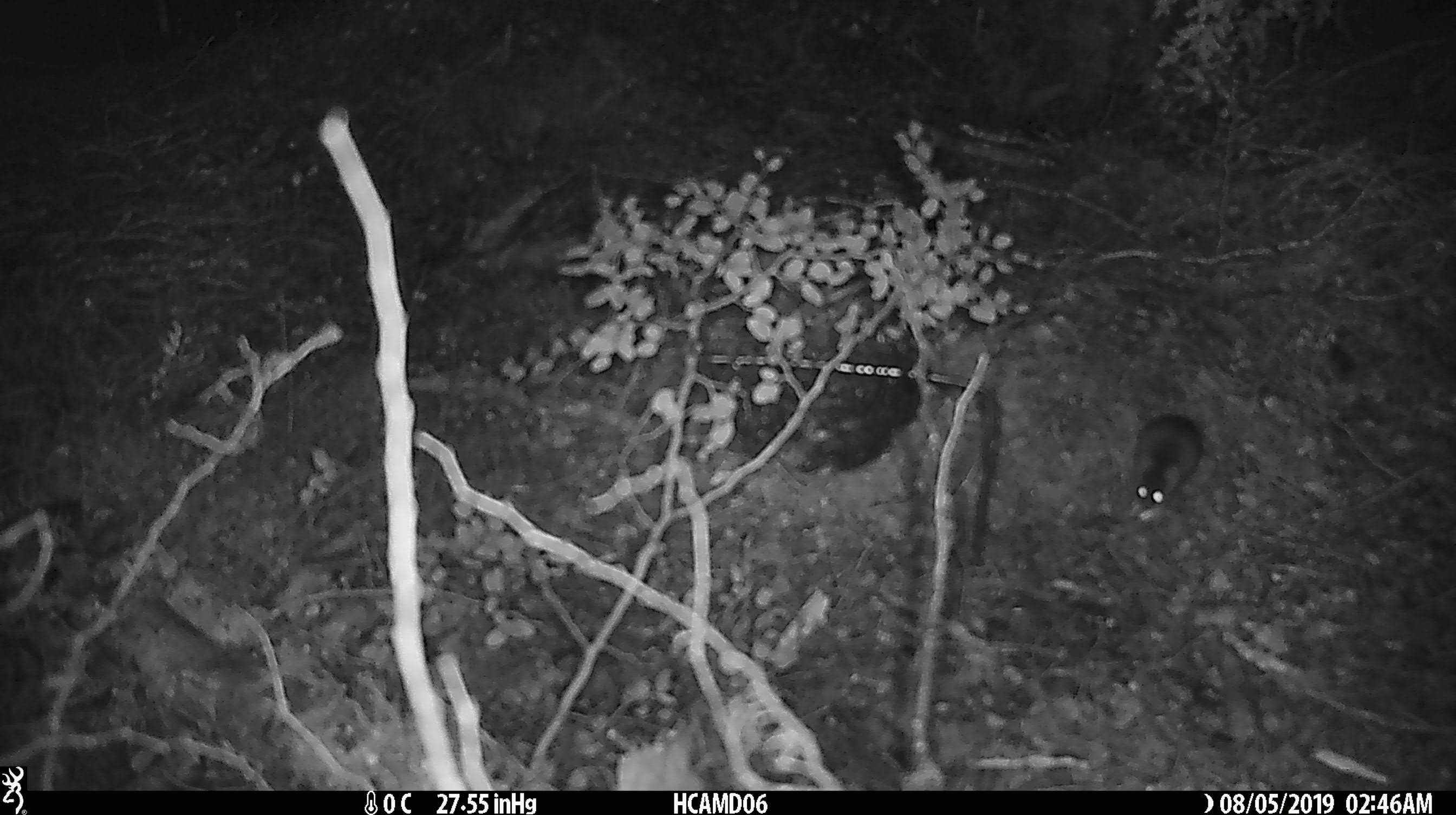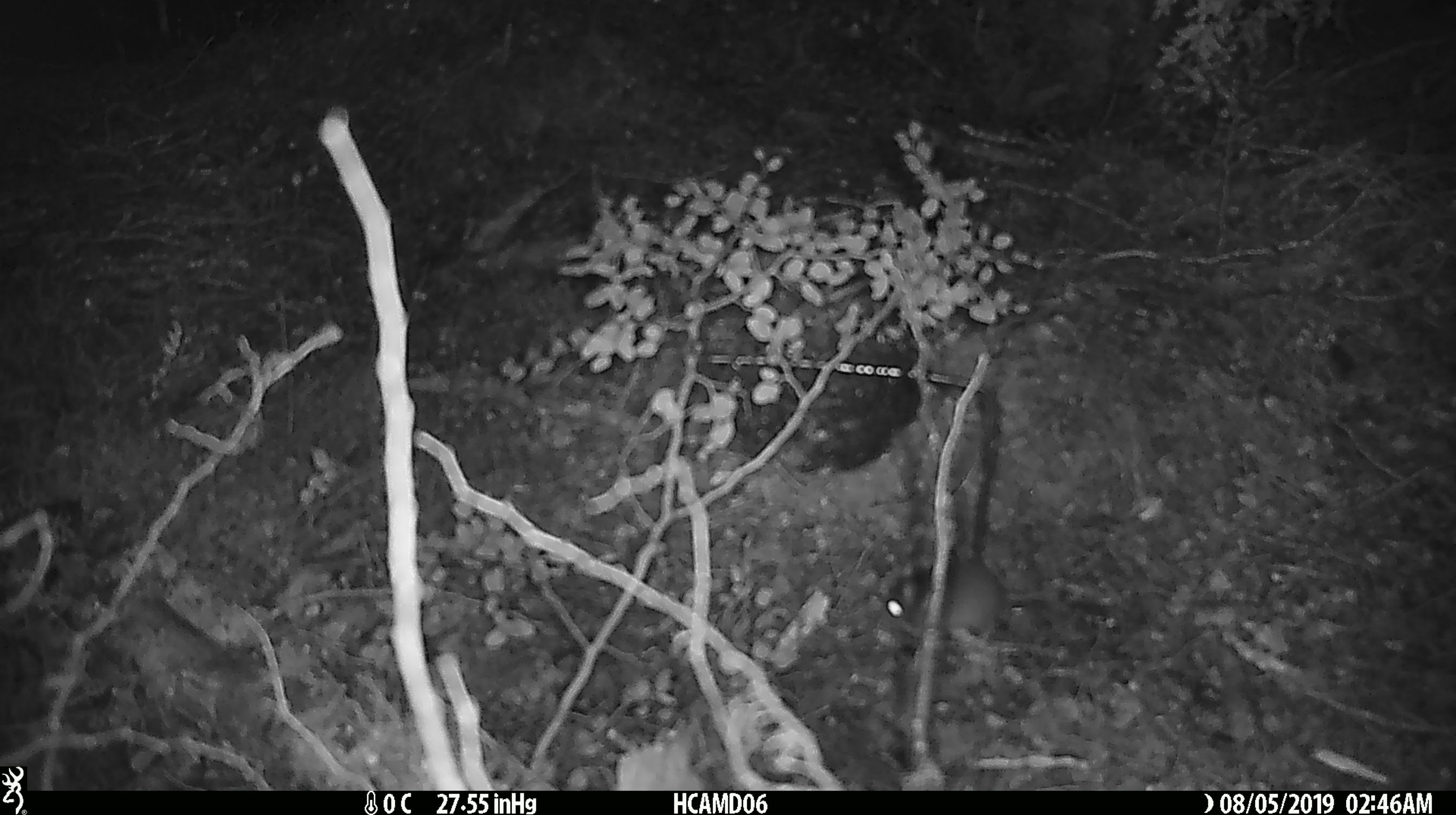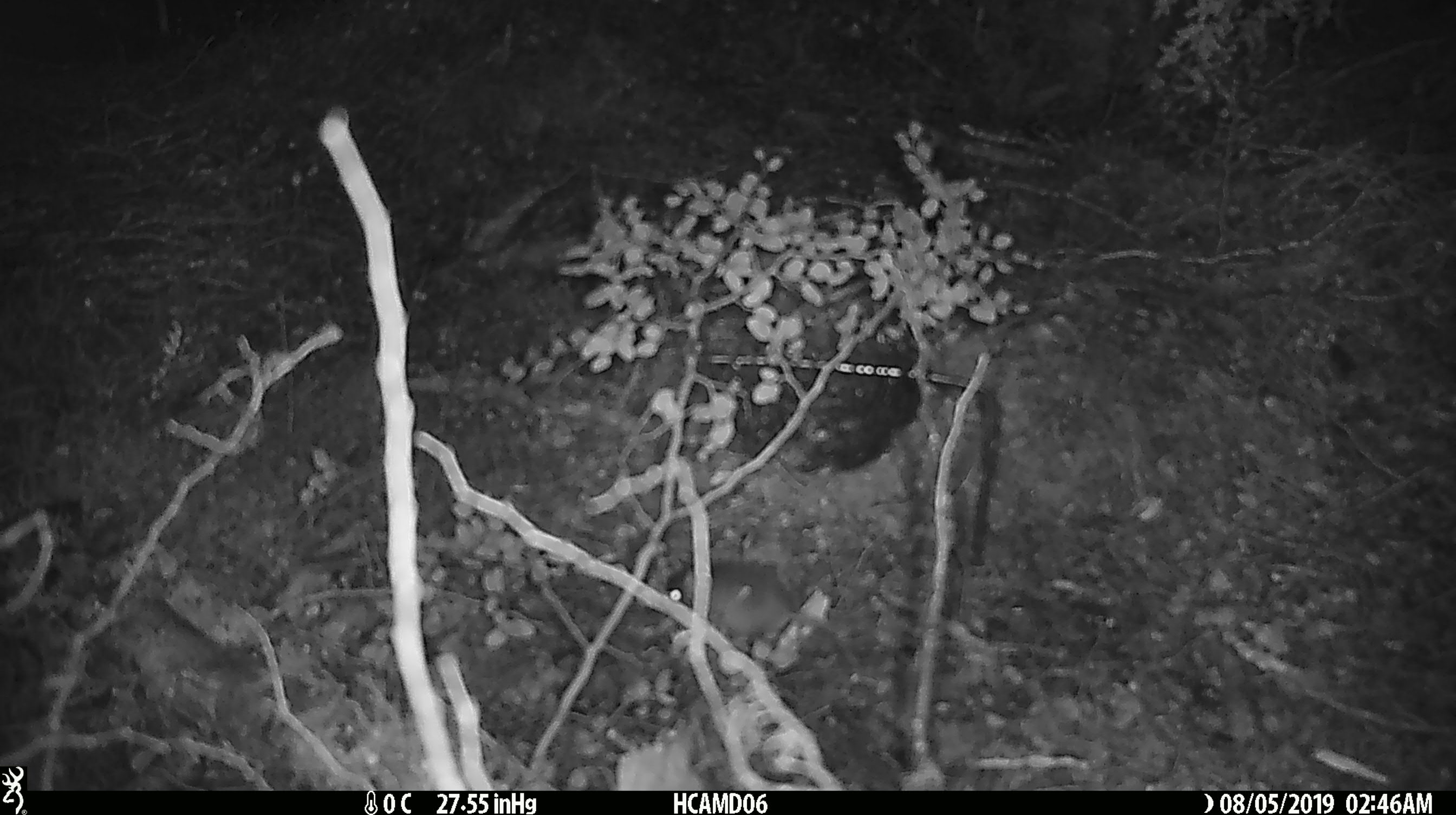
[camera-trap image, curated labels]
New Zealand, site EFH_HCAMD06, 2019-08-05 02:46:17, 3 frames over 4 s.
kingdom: Animalia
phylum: Chordata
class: Mammalia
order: Rodentia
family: Muridae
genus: Mus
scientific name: Mus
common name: mouse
Mouse (Mus).